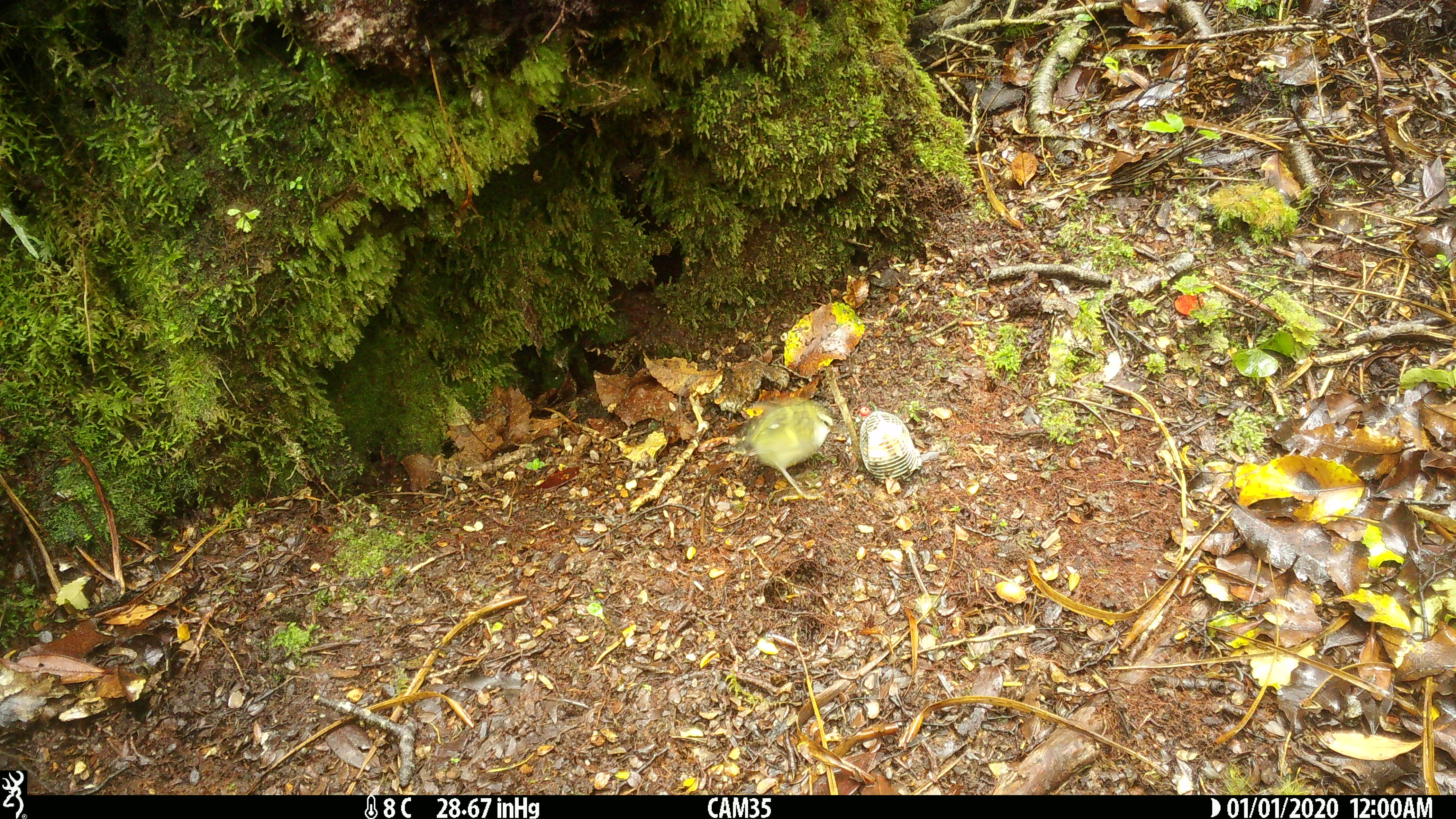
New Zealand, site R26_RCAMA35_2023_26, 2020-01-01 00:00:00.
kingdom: Animalia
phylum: Chordata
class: Aves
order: Passeriformes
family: Acanthisittidae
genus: Acanthisitta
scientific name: Acanthisitta chloris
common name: rifleman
Rifleman (Acanthisitta chloris).